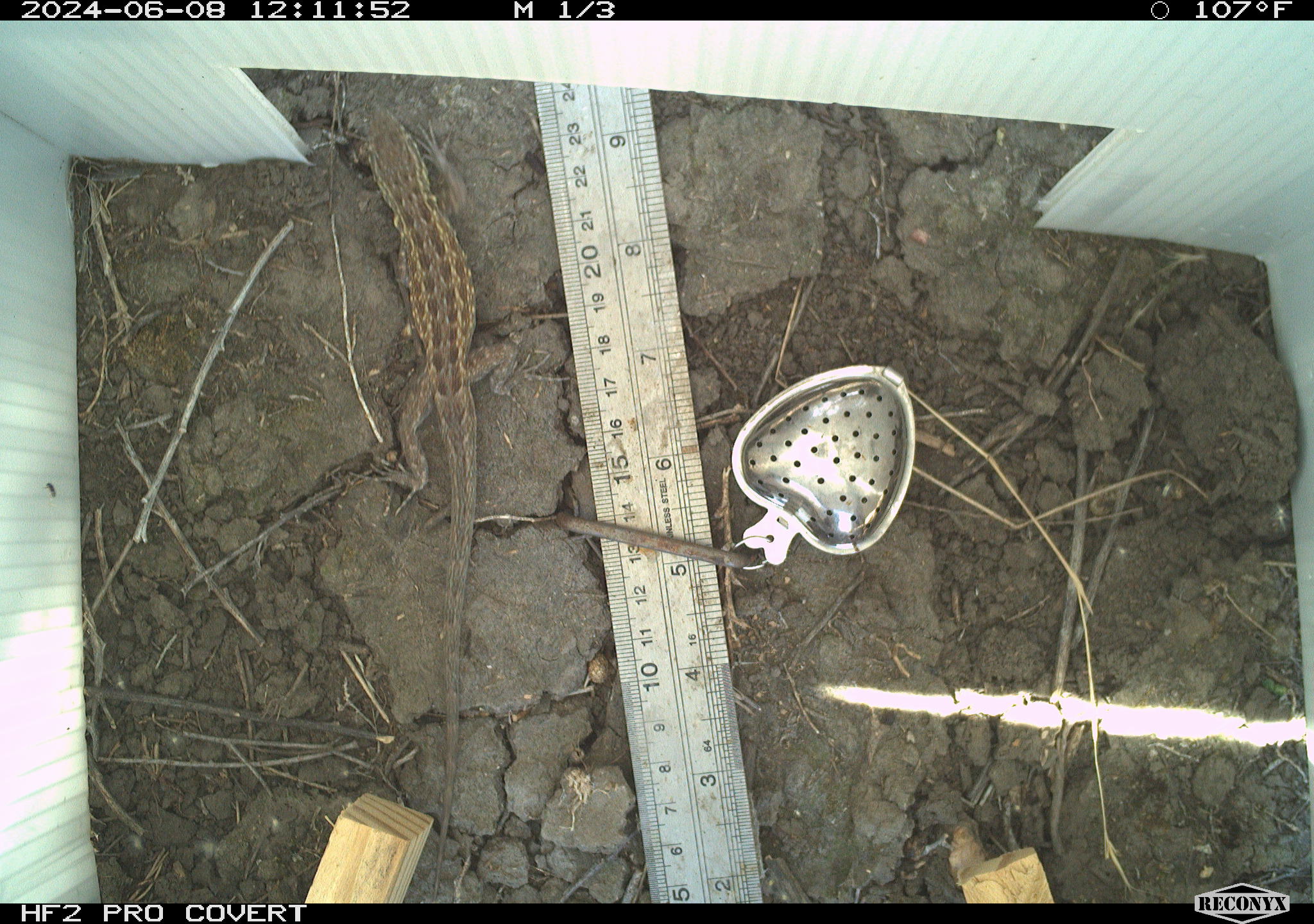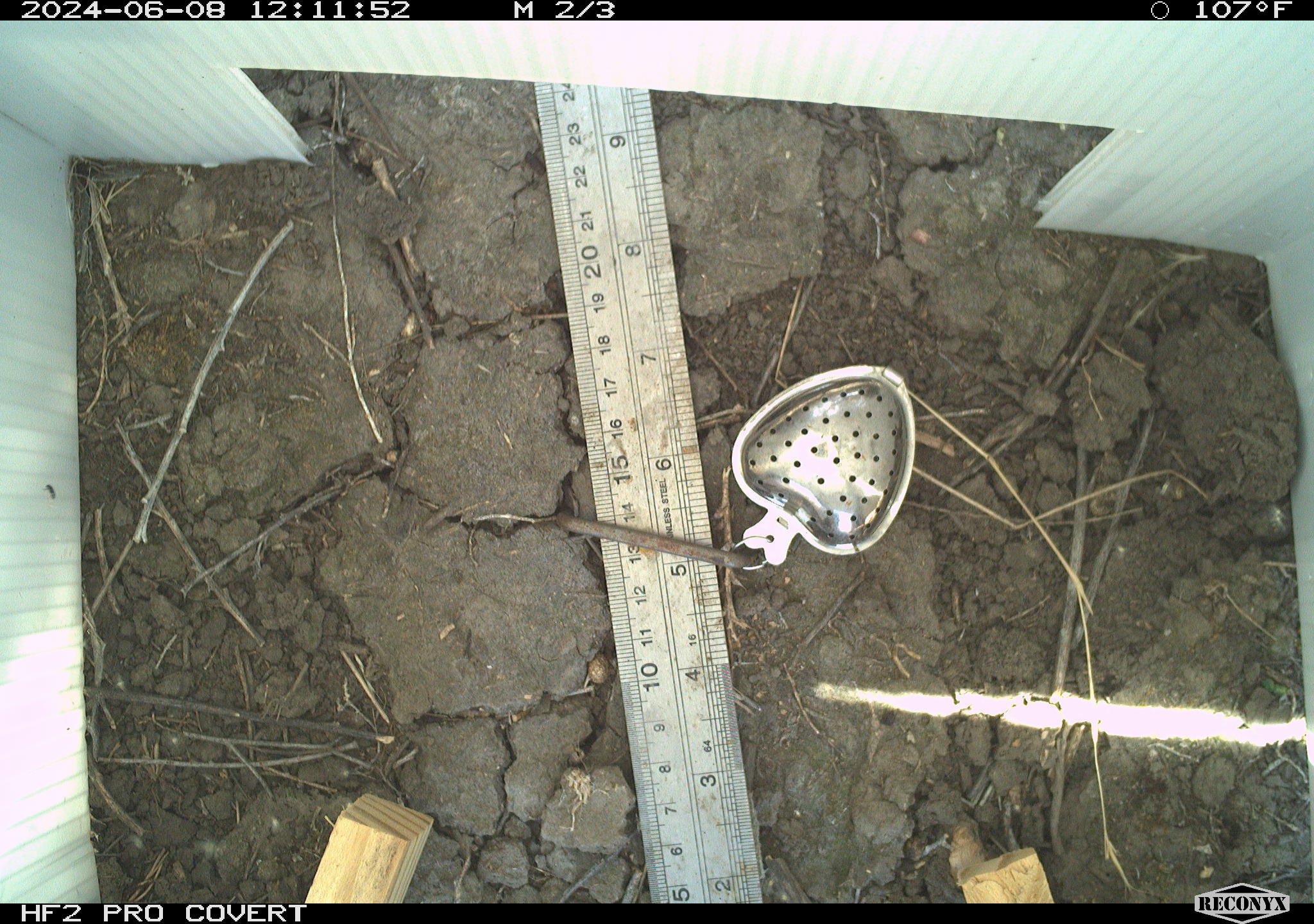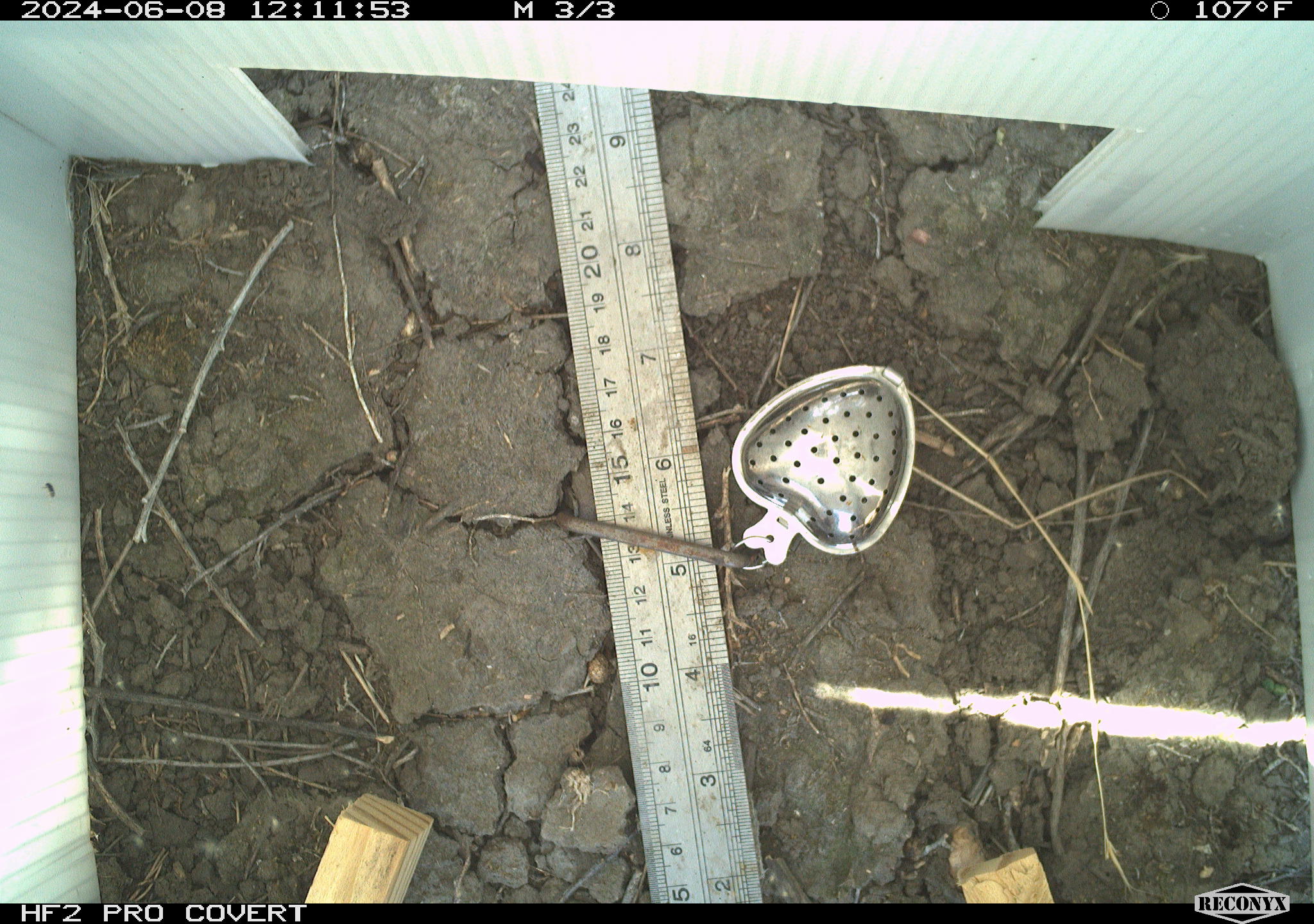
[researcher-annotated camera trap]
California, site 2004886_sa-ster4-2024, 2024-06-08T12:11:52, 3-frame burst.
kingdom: Animalia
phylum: Chordata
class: Reptilia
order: Squamata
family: Phrynosomatidae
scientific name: Phrynosomatidae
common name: phrynosomatid lizards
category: phrynosomatidae family